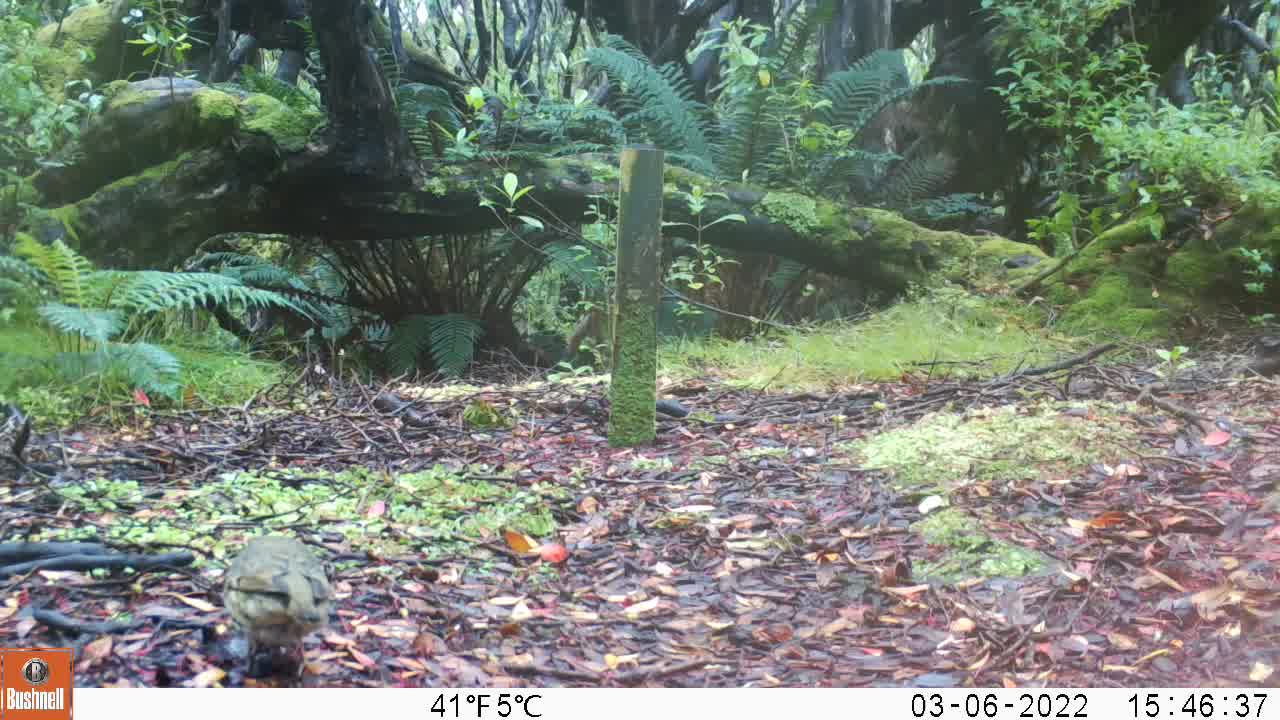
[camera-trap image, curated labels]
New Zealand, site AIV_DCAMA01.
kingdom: Animalia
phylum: Chordata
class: Aves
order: Passeriformes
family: Turdidae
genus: Turdus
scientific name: Turdus philomelos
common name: song thrush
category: thrush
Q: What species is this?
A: Thrush (song thrush) (Turdus philomelos).